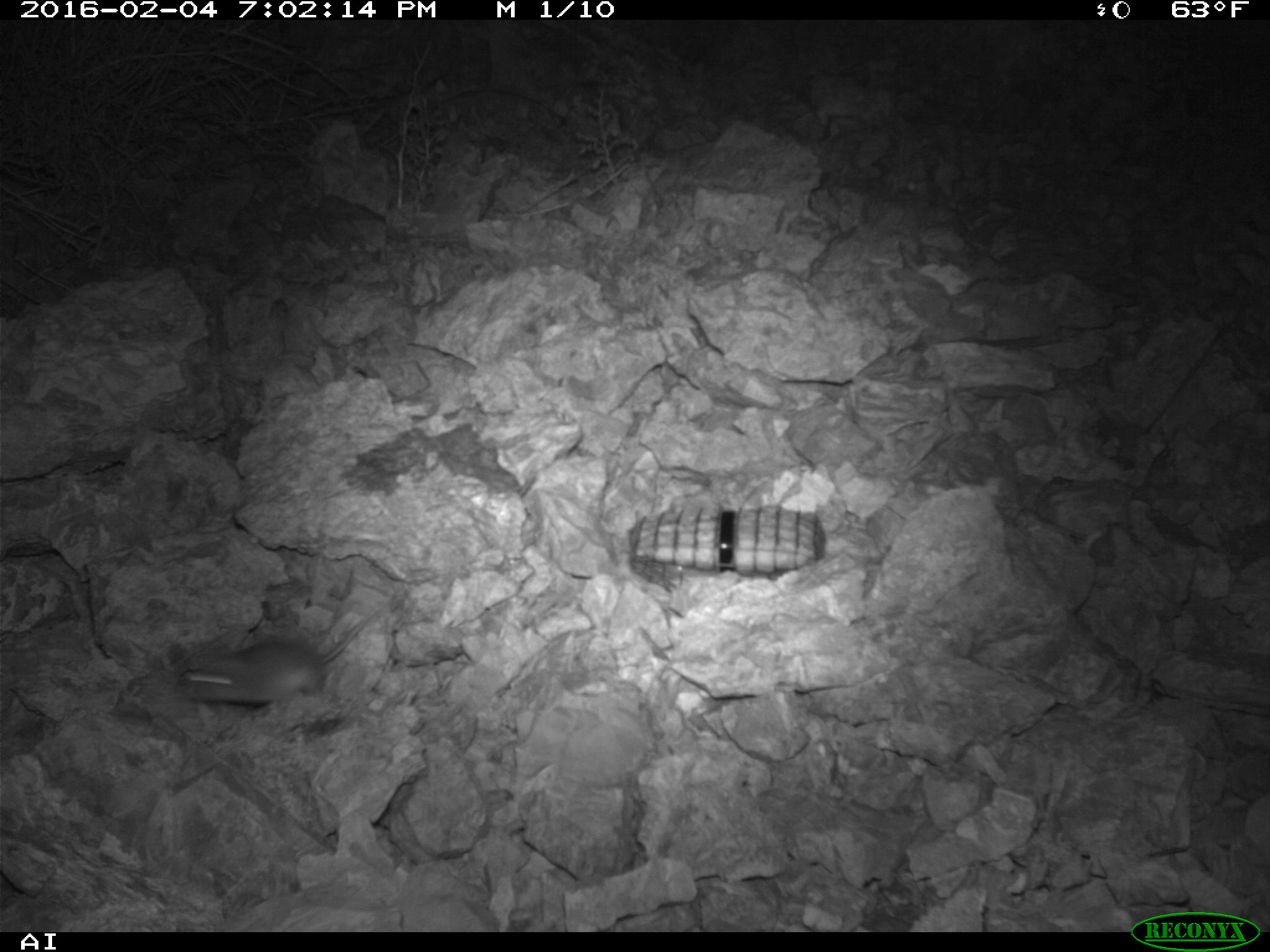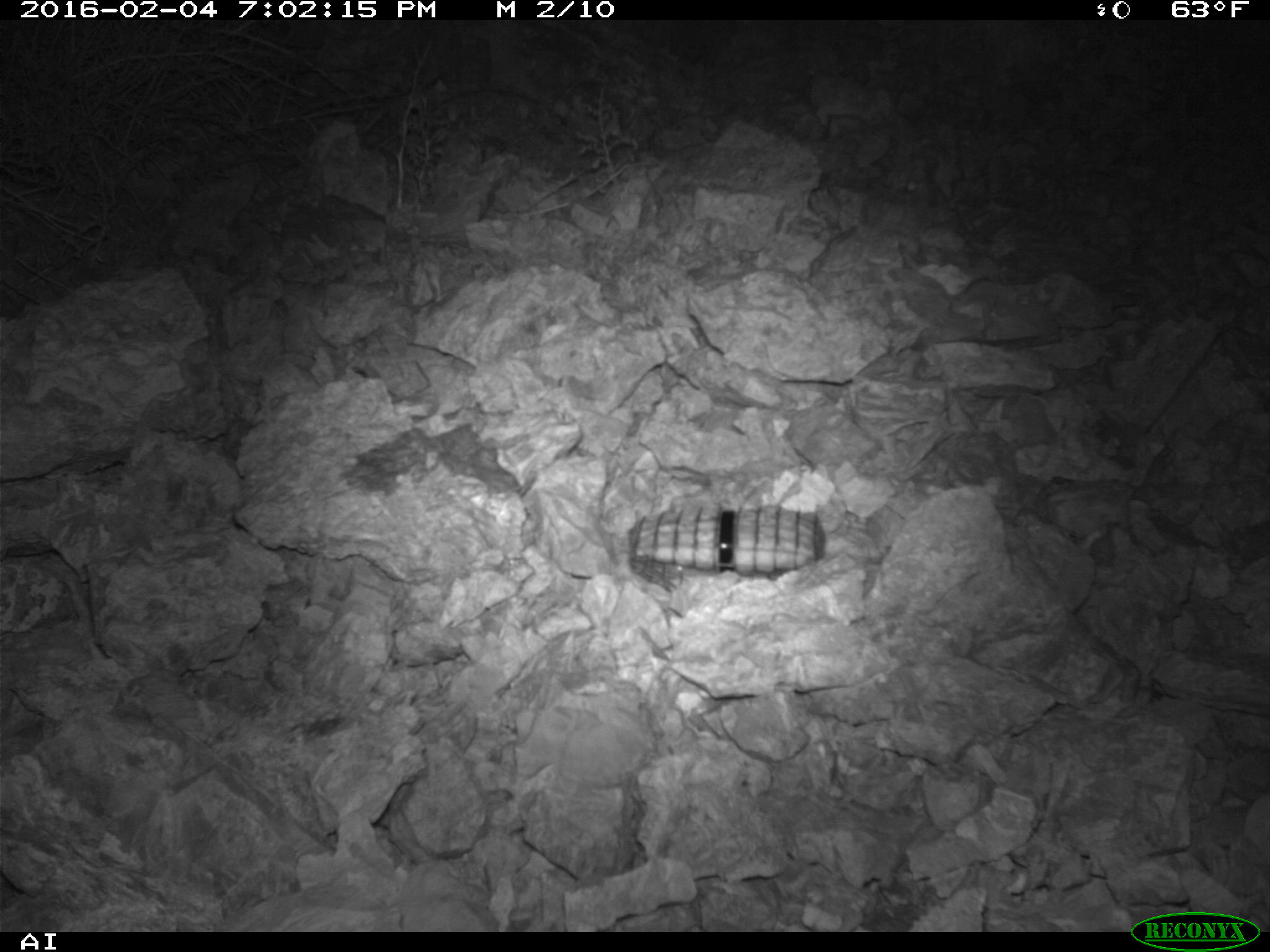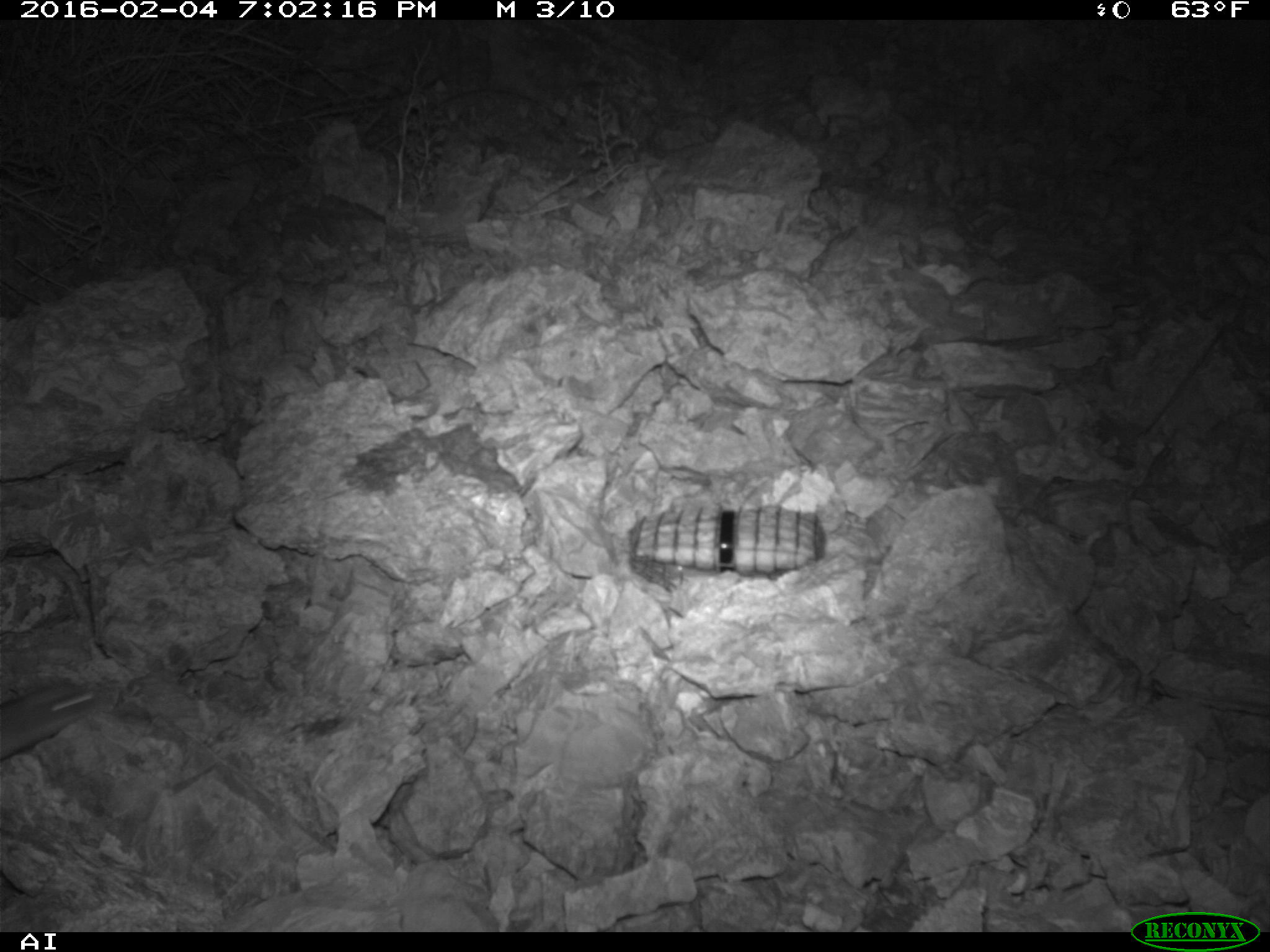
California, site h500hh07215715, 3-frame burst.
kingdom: Animalia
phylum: Chordata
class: Mammalia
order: Rodentia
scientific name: Rodentia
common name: rodent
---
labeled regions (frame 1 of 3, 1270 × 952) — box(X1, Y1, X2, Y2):
rodent: box(175, 616, 372, 701)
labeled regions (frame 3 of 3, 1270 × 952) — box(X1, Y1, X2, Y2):
rodent: box(0, 679, 100, 760)